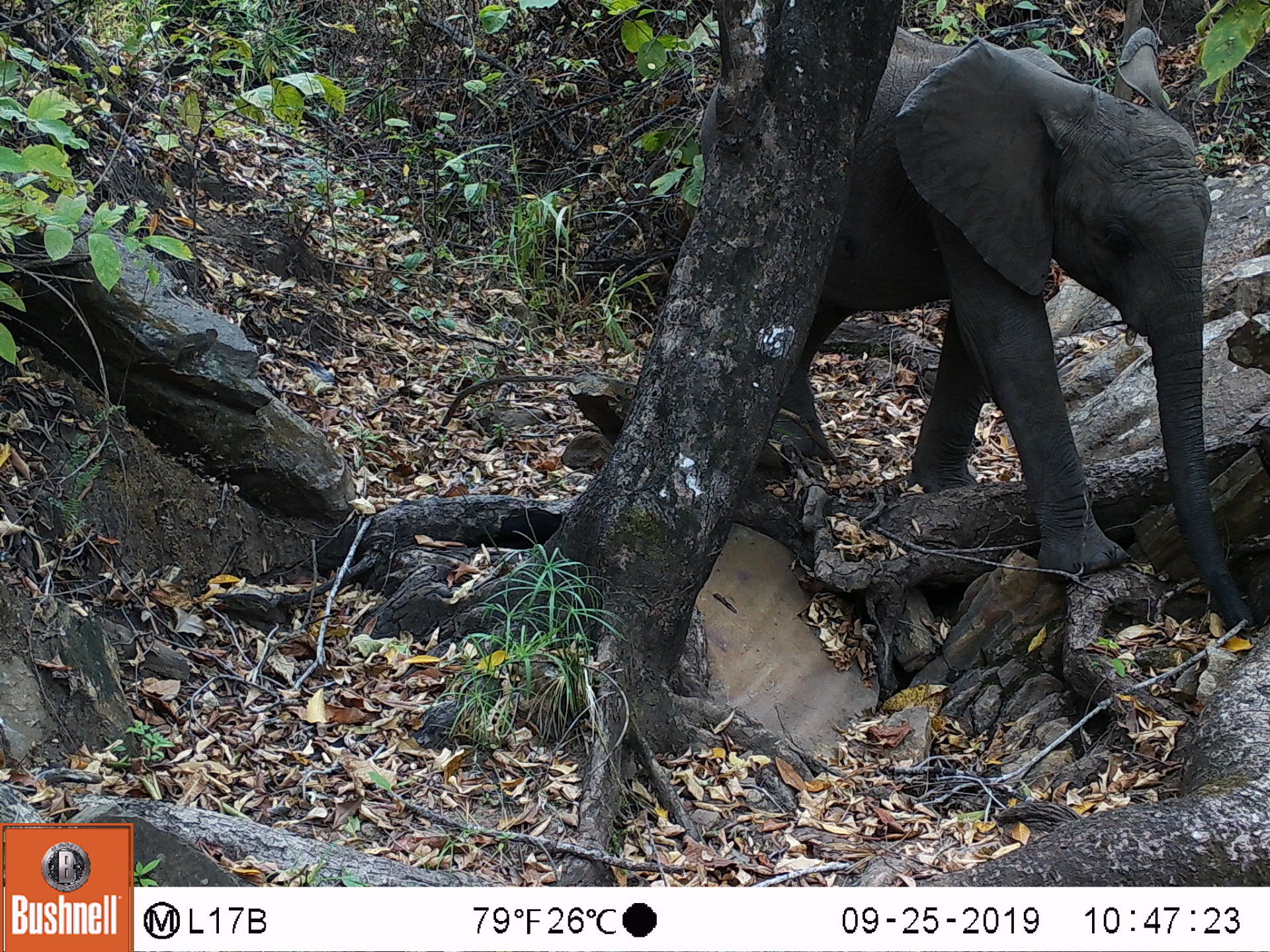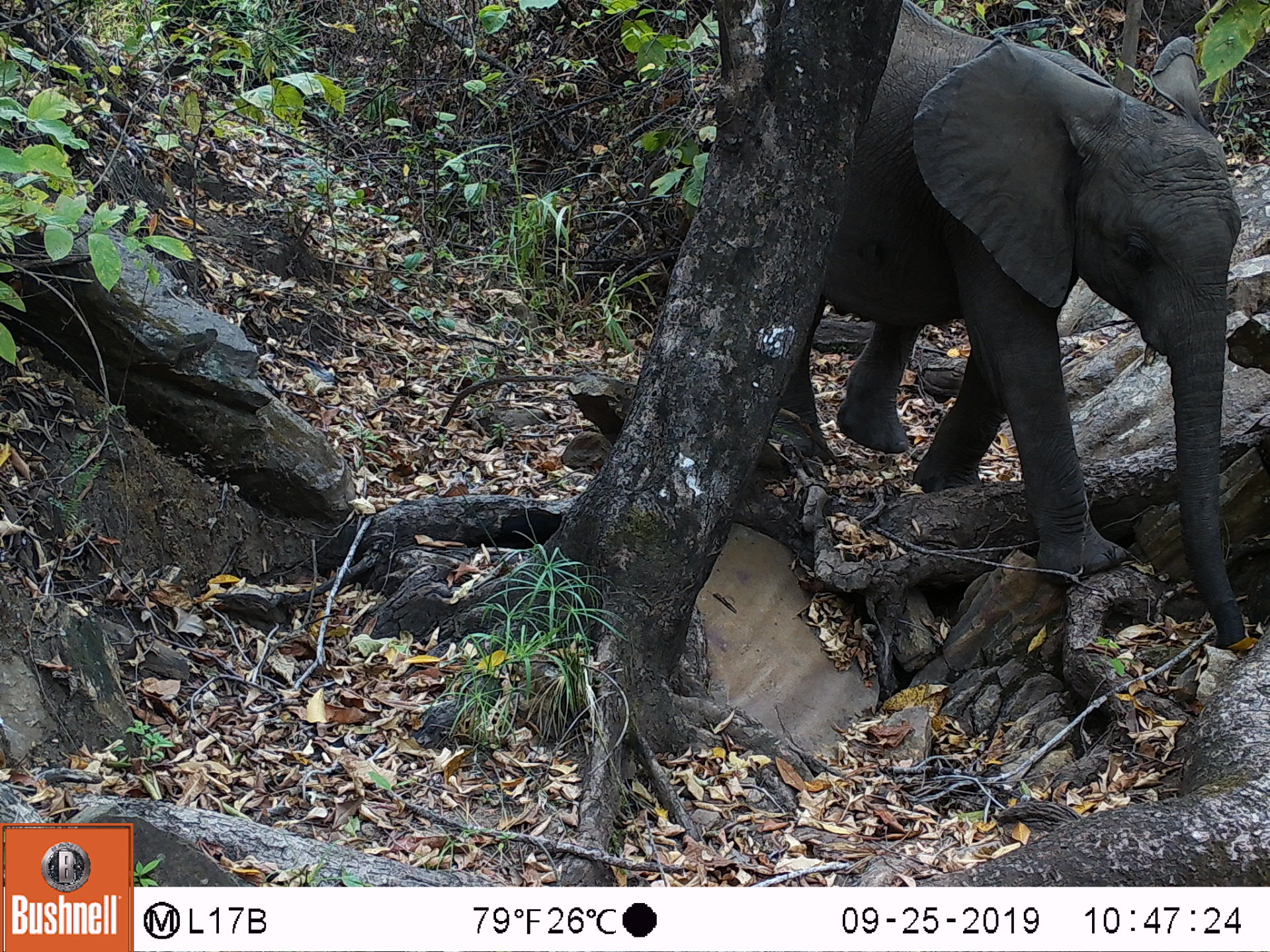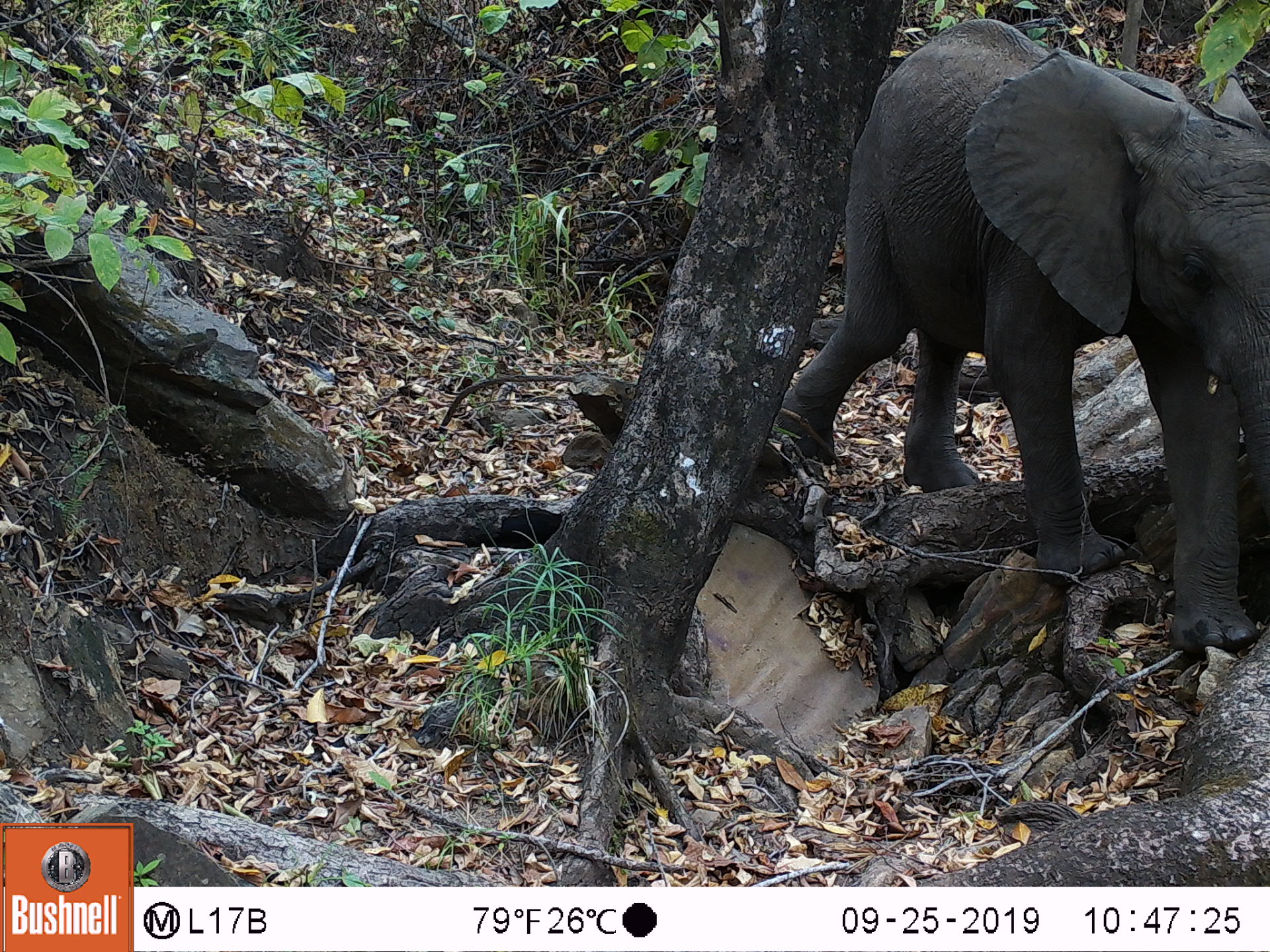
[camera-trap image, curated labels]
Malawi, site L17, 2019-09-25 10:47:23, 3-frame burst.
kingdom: Animalia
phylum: Chordata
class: Mammalia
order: Proboscidea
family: Elephantidae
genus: Loxodonta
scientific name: Loxodonta africana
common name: african savanna elephant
African savanna elephant (Loxodonta africana), count 1.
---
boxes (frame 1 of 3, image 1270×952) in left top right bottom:
african savanna elephant: 774 27 1263 634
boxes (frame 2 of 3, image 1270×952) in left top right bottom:
african savanna elephant: 789 0 1244 651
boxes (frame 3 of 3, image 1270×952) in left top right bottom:
african savanna elephant: 777 13 1268 653